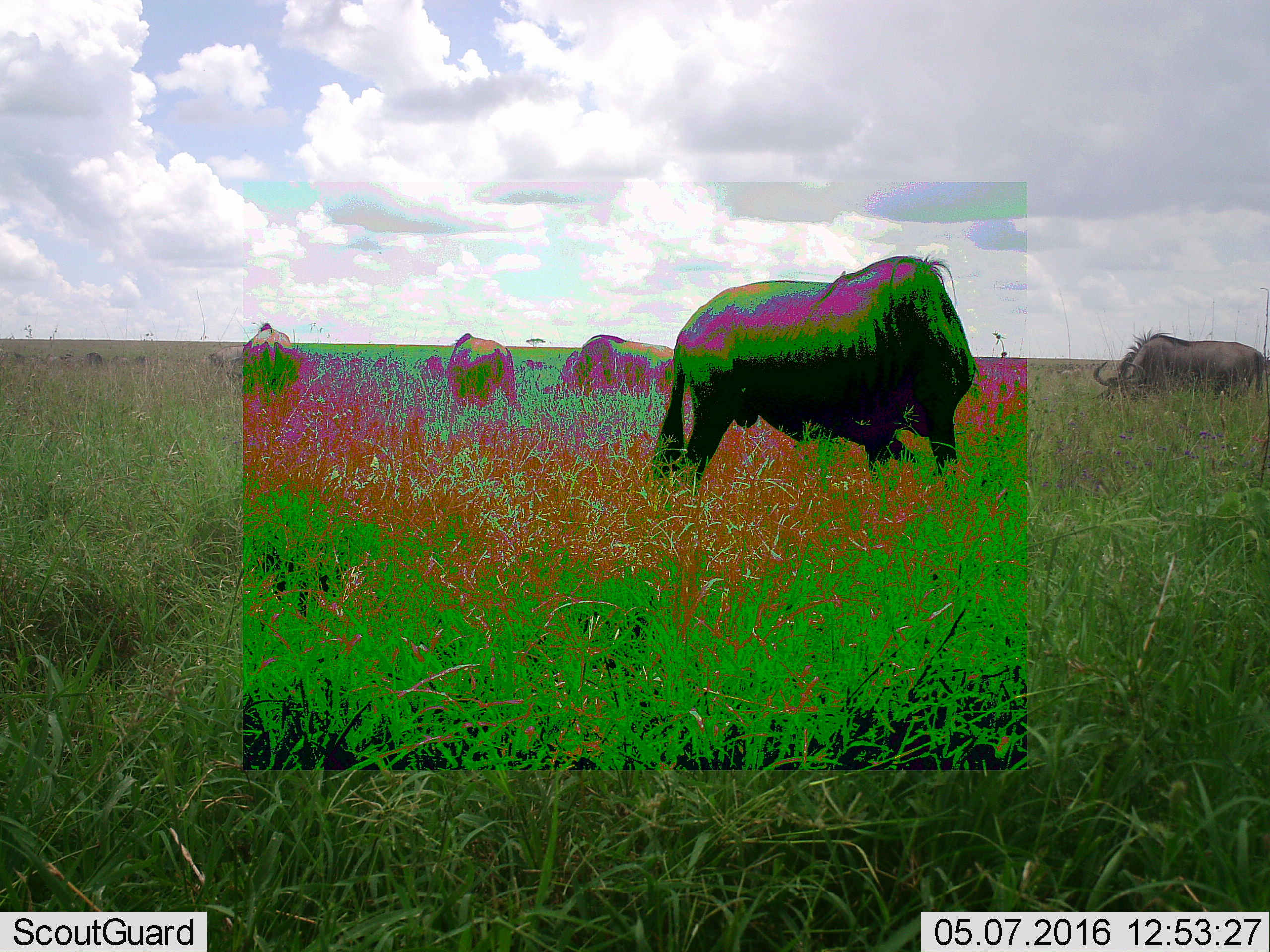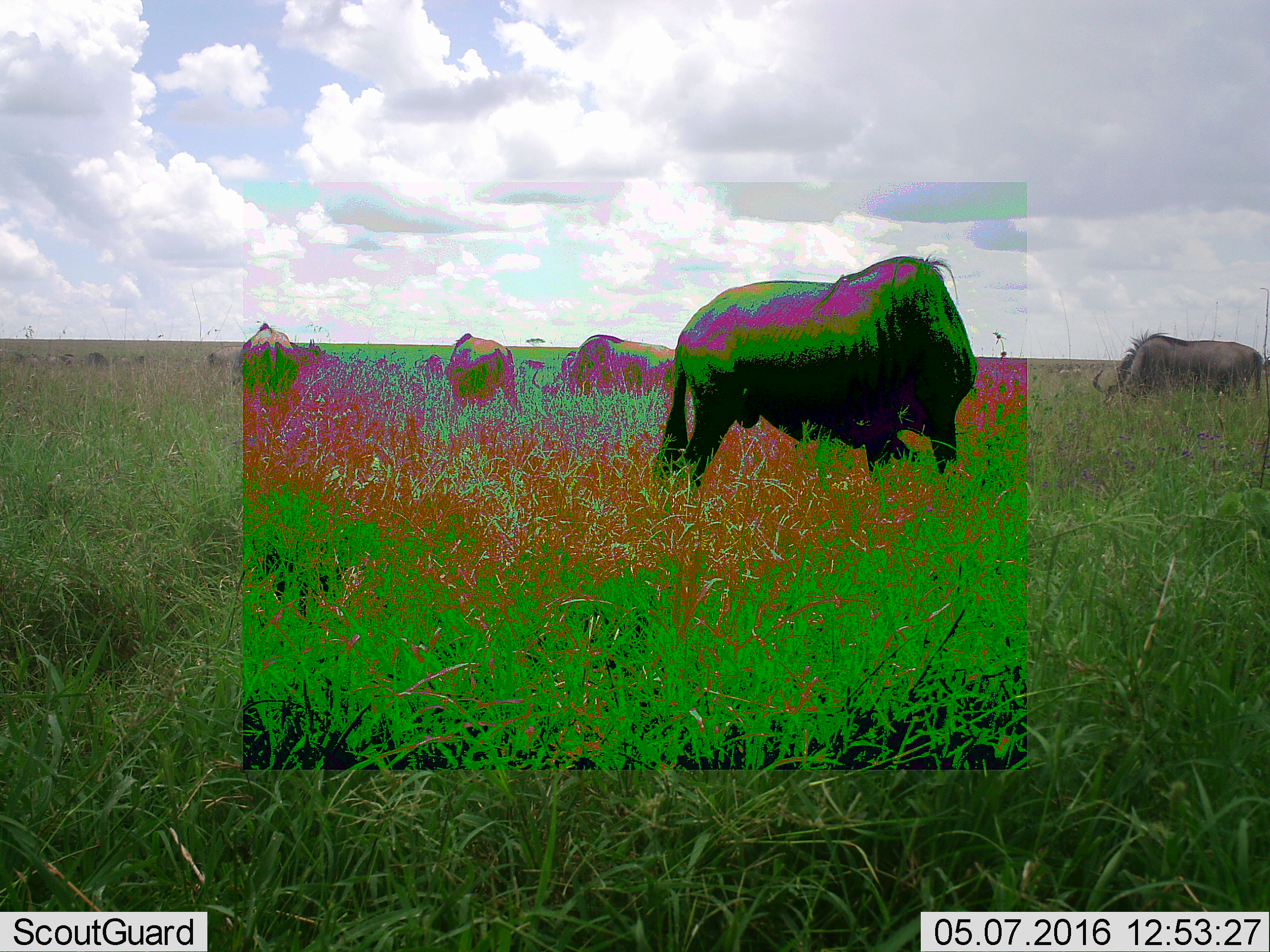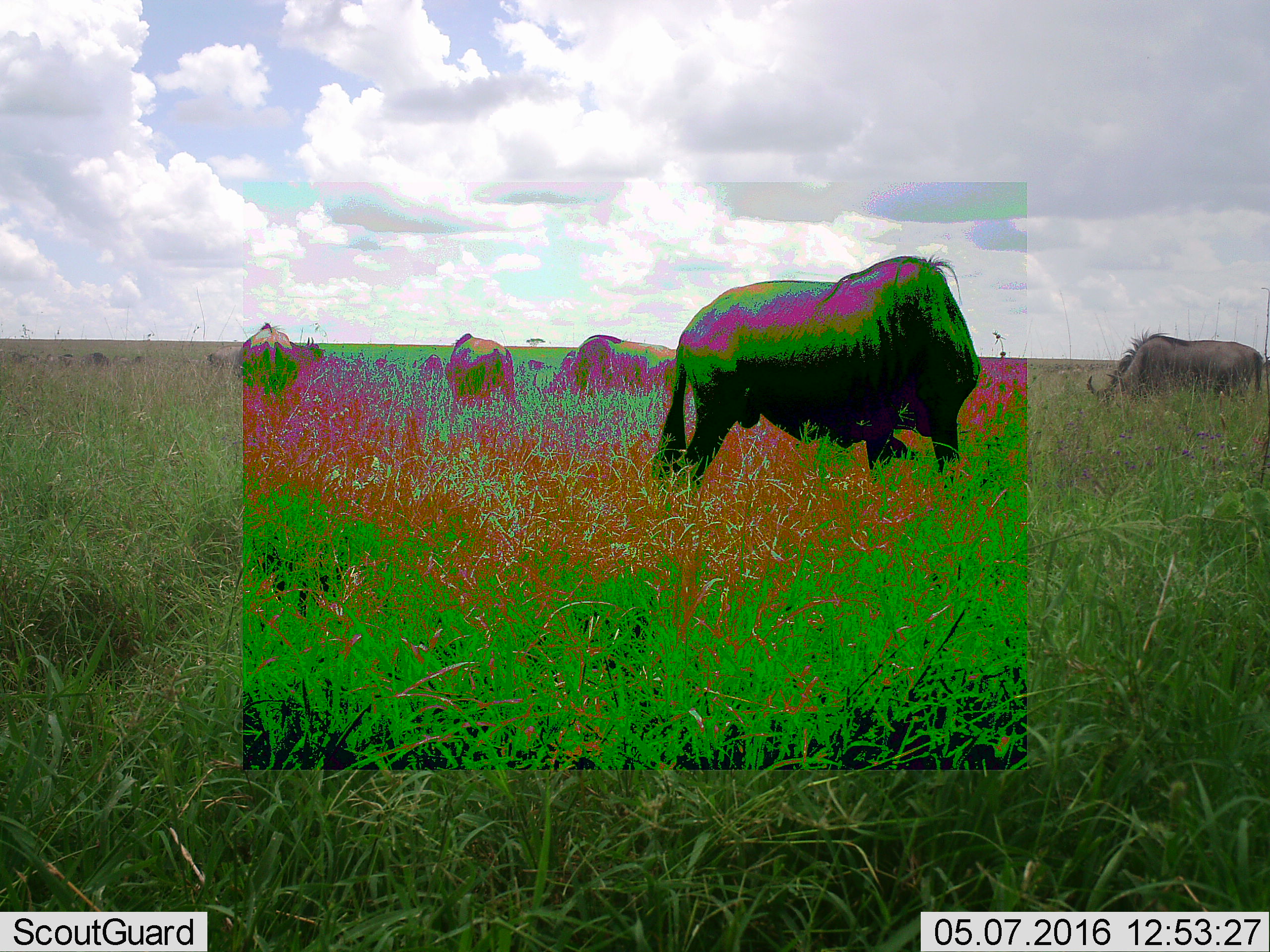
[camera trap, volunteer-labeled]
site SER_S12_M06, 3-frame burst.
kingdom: Animalia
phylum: Chordata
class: Mammalia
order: Artiodactyla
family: Bovidae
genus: Connochaetes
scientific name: Connochaetes taurinus taurinus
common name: blue wildebeest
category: wildebeestblue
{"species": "wildebeestblue (blue wildebeest) (Connochaetes taurinus taurinus)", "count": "7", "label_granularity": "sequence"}